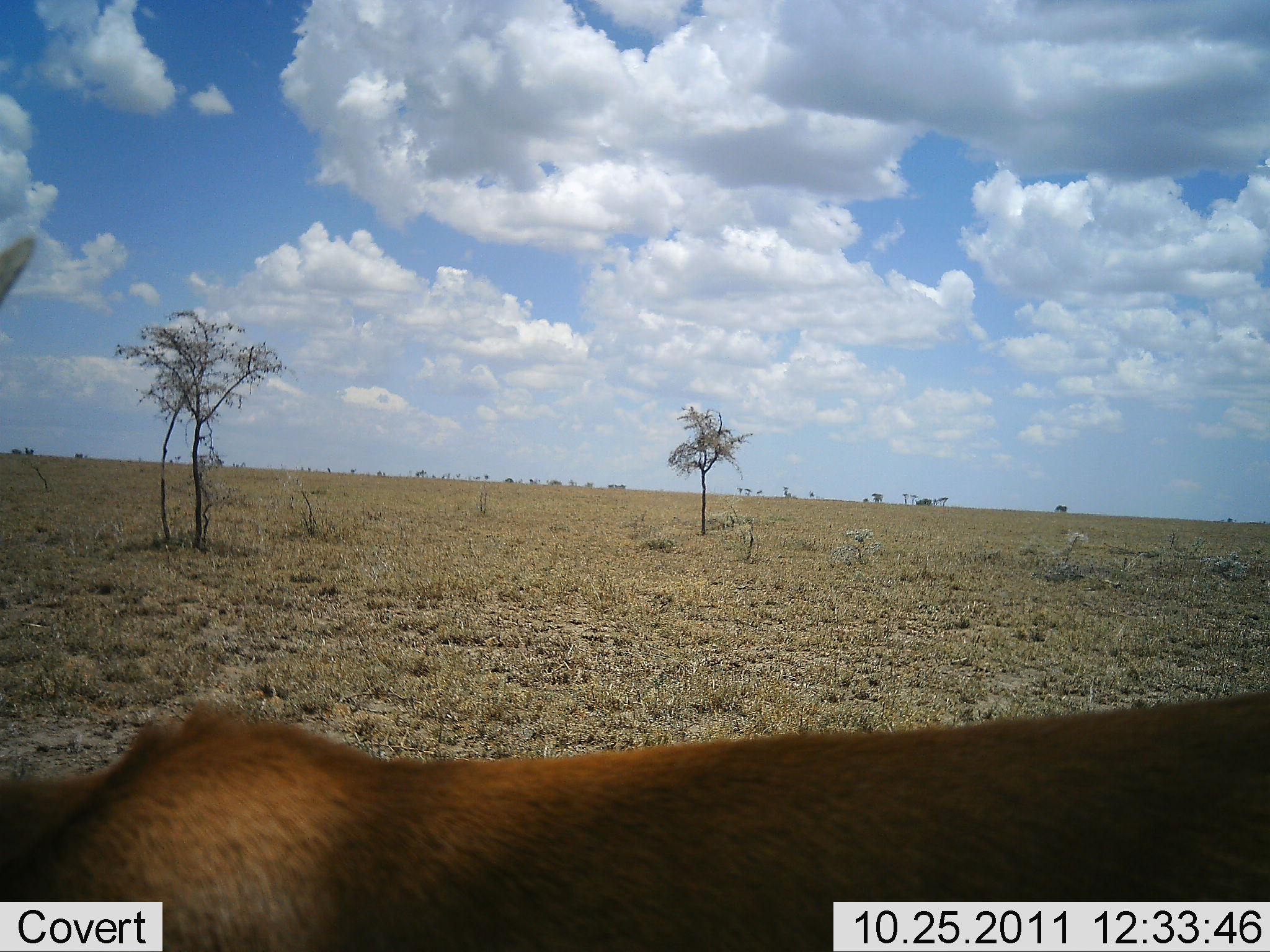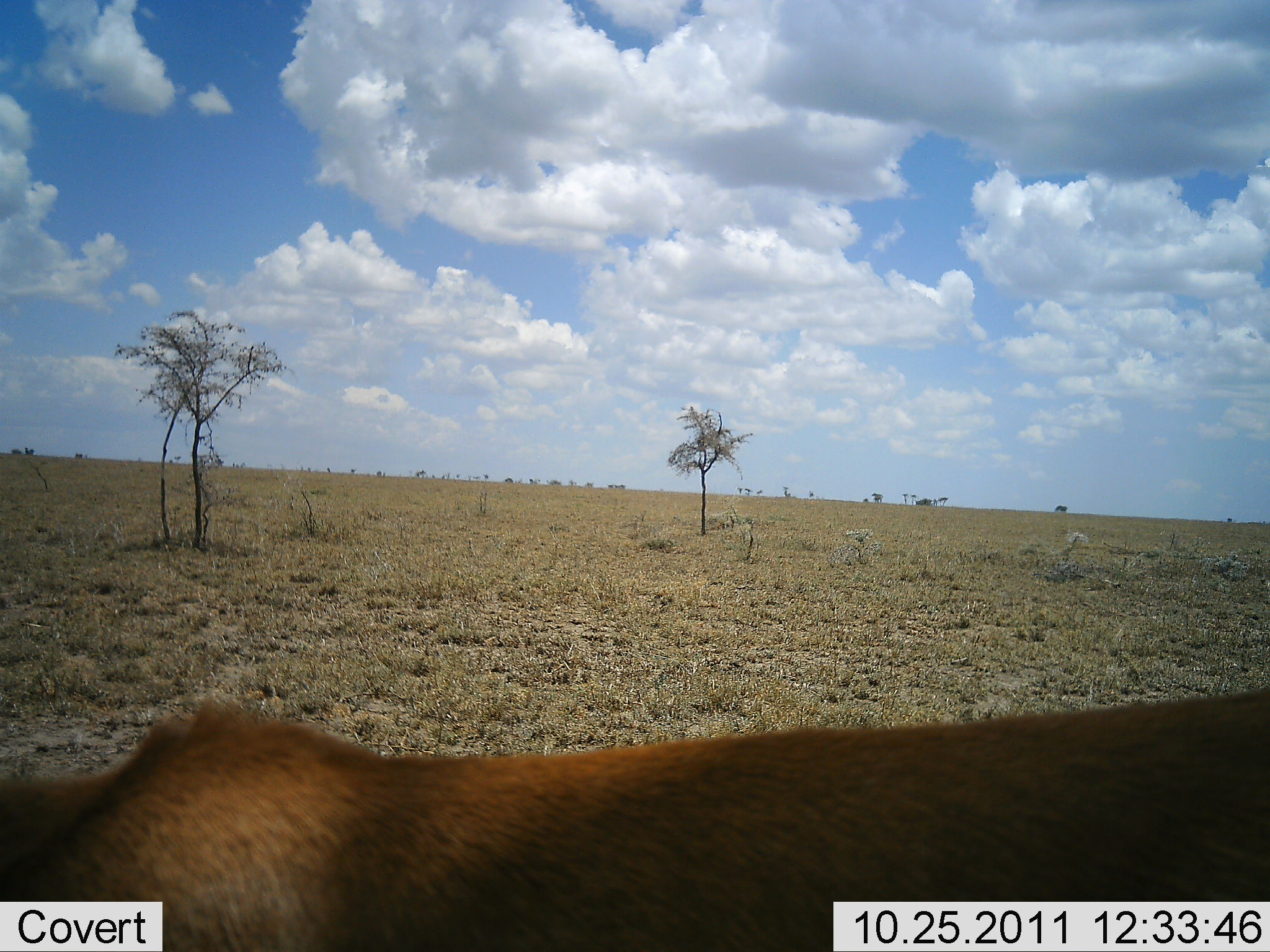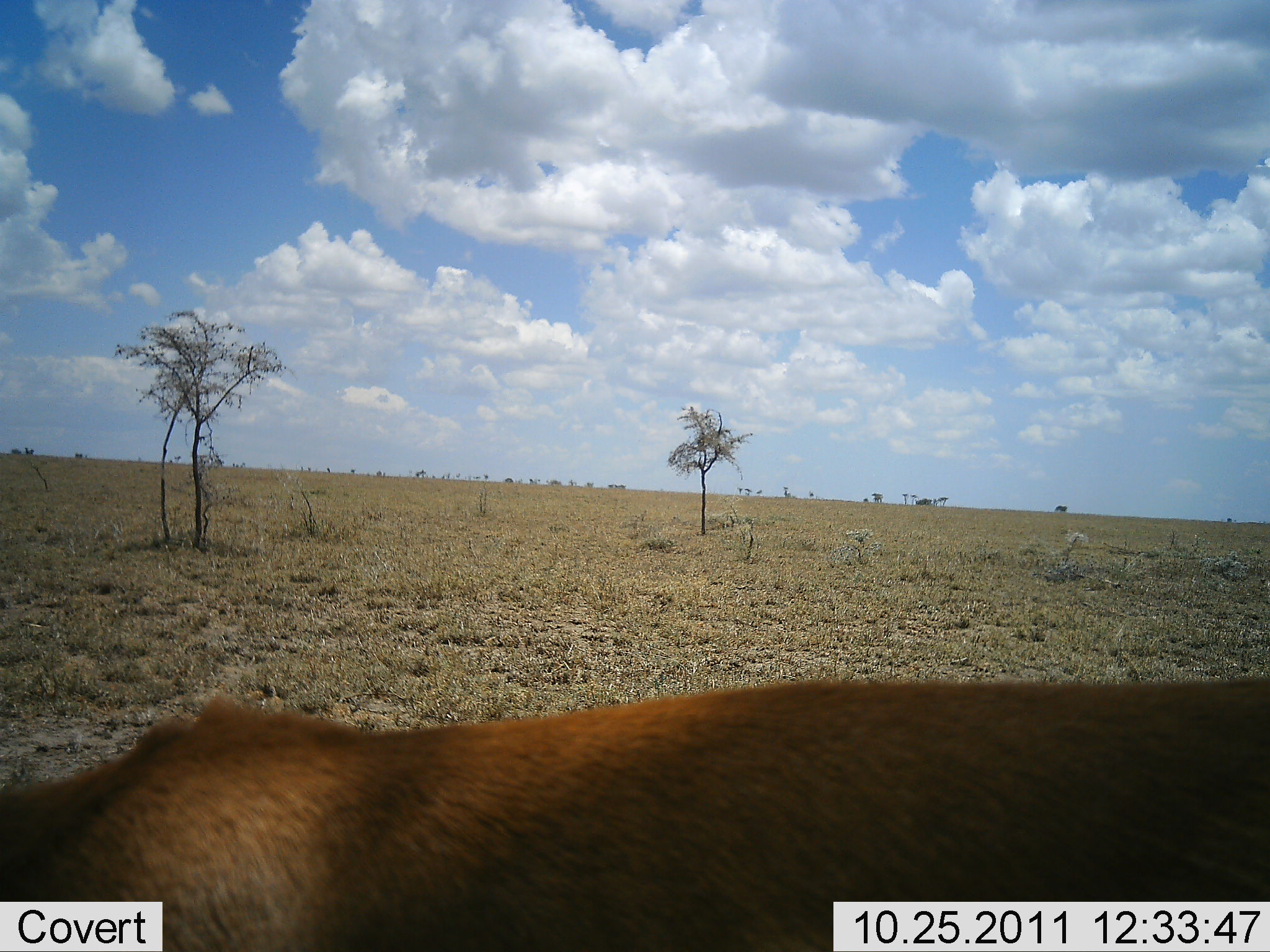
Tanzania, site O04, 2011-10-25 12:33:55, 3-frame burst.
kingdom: Animalia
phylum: Chordata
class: Mammalia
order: Artiodactyla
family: Bovidae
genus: Aepyceros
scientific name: Aepyceros melampus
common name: impala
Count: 1.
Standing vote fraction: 75%.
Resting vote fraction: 0%.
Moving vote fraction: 25%.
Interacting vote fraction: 0%.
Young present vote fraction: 0%.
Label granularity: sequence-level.